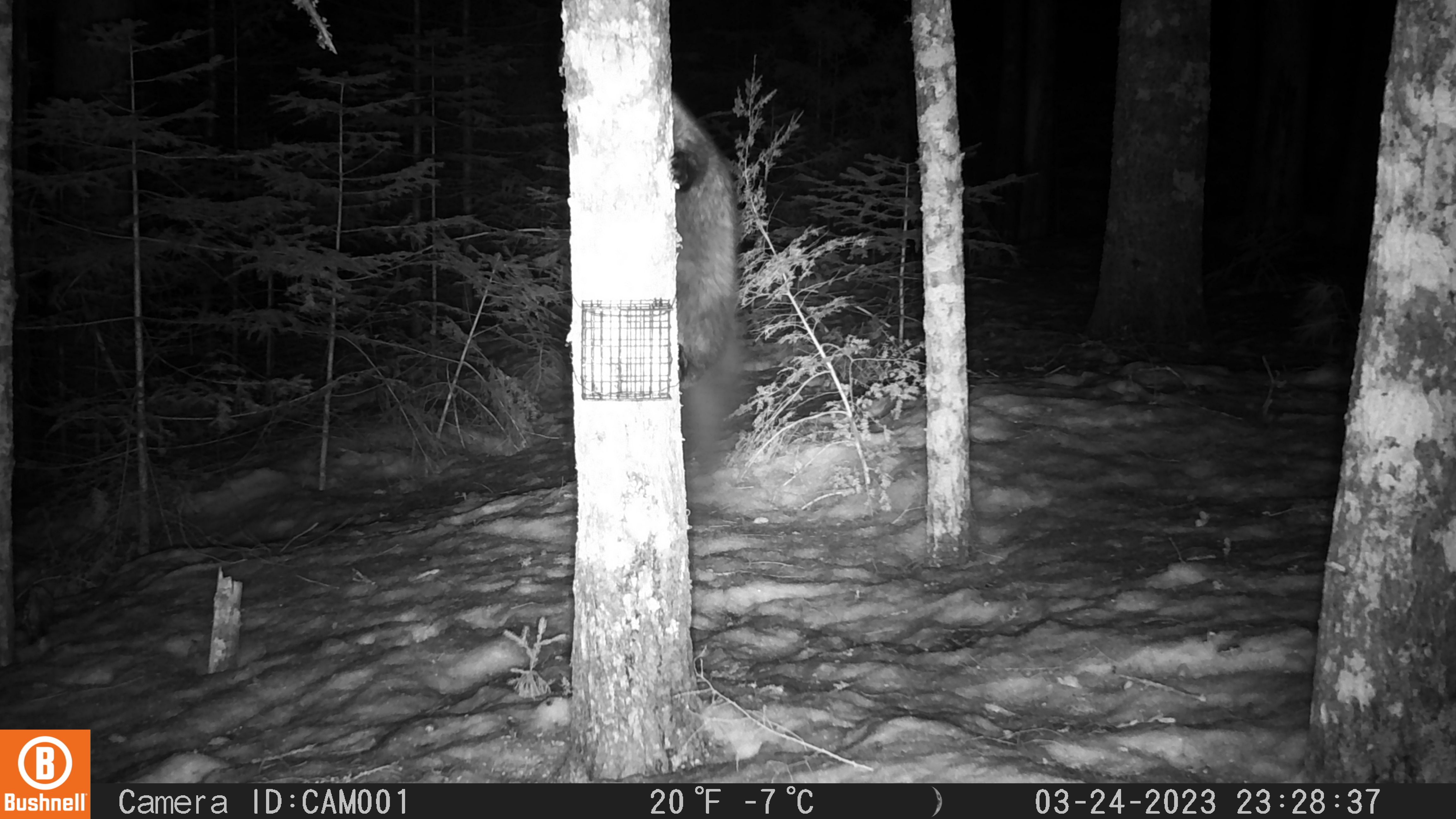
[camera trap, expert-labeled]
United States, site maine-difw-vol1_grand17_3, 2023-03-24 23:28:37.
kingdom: Animalia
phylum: Chordata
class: Mammalia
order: Carnivora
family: Mustelidae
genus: Pekania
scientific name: Pekania pennanti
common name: fisher